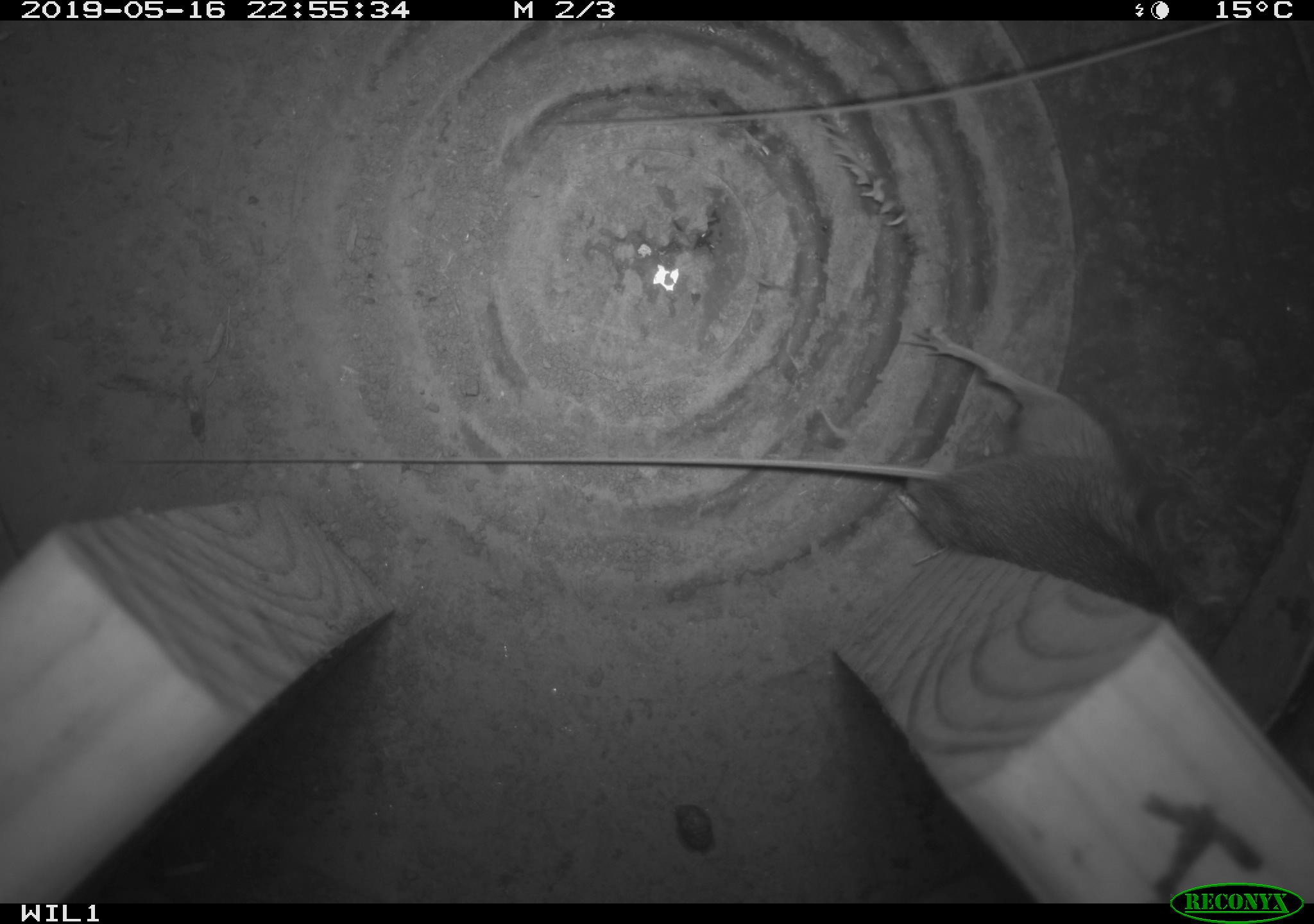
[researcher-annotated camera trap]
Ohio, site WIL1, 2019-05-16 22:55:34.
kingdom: Animalia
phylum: Chordata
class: Mammalia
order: Rodentia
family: Zapodidae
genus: Zapus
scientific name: Zapus hudsonius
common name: meadow jumping mouse